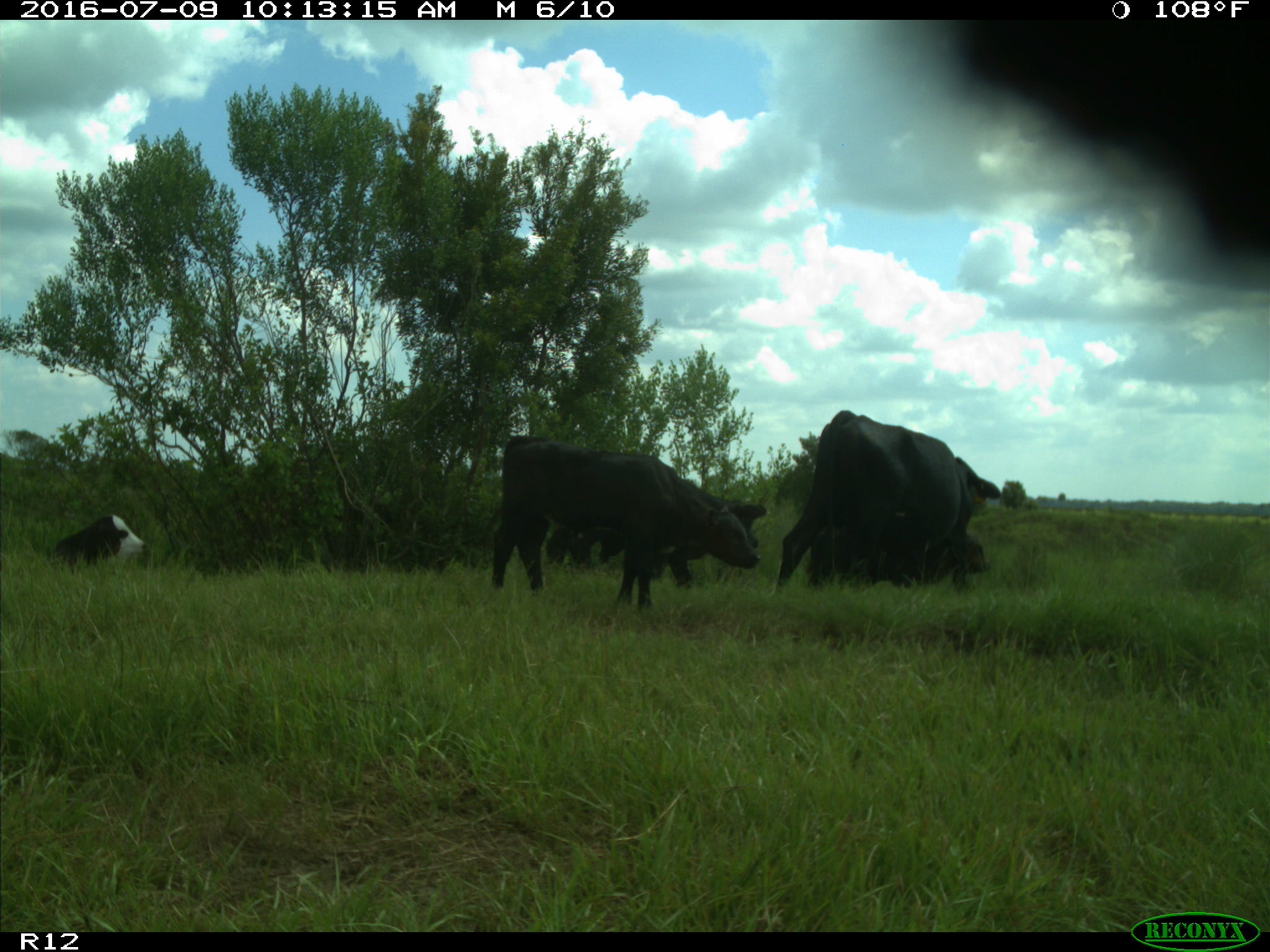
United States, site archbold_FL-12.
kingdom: Animalia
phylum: Chordata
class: Mammalia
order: Artiodactyla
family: Bovidae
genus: Bos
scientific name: Bos taurus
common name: domestic cow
Bos taurus (domestic cow).